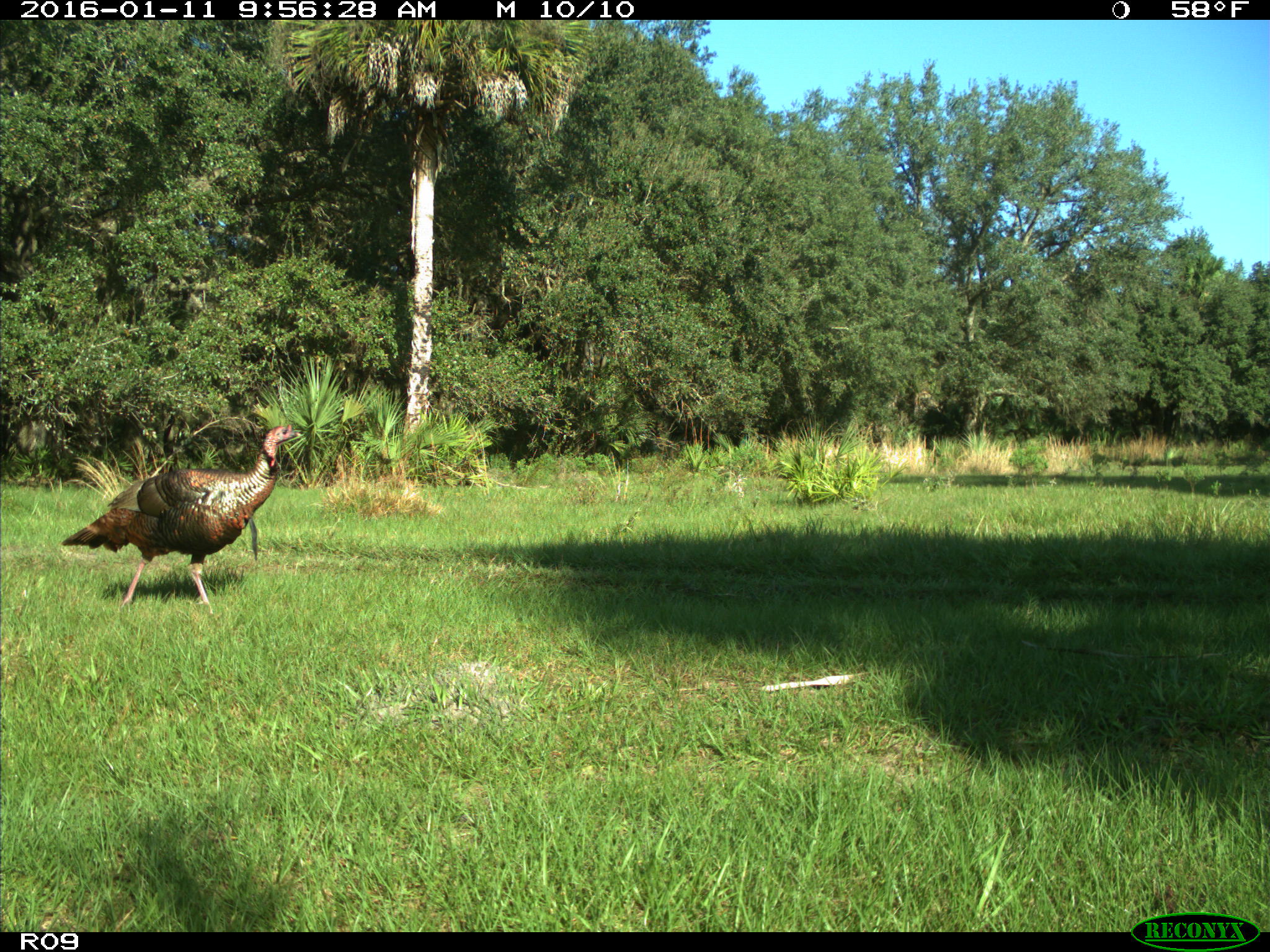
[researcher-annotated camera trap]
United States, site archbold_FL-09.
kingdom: Animalia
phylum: Chordata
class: Aves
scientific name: Aves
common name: birds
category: unidentified bird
Unidentified bird (birds) (Aves).